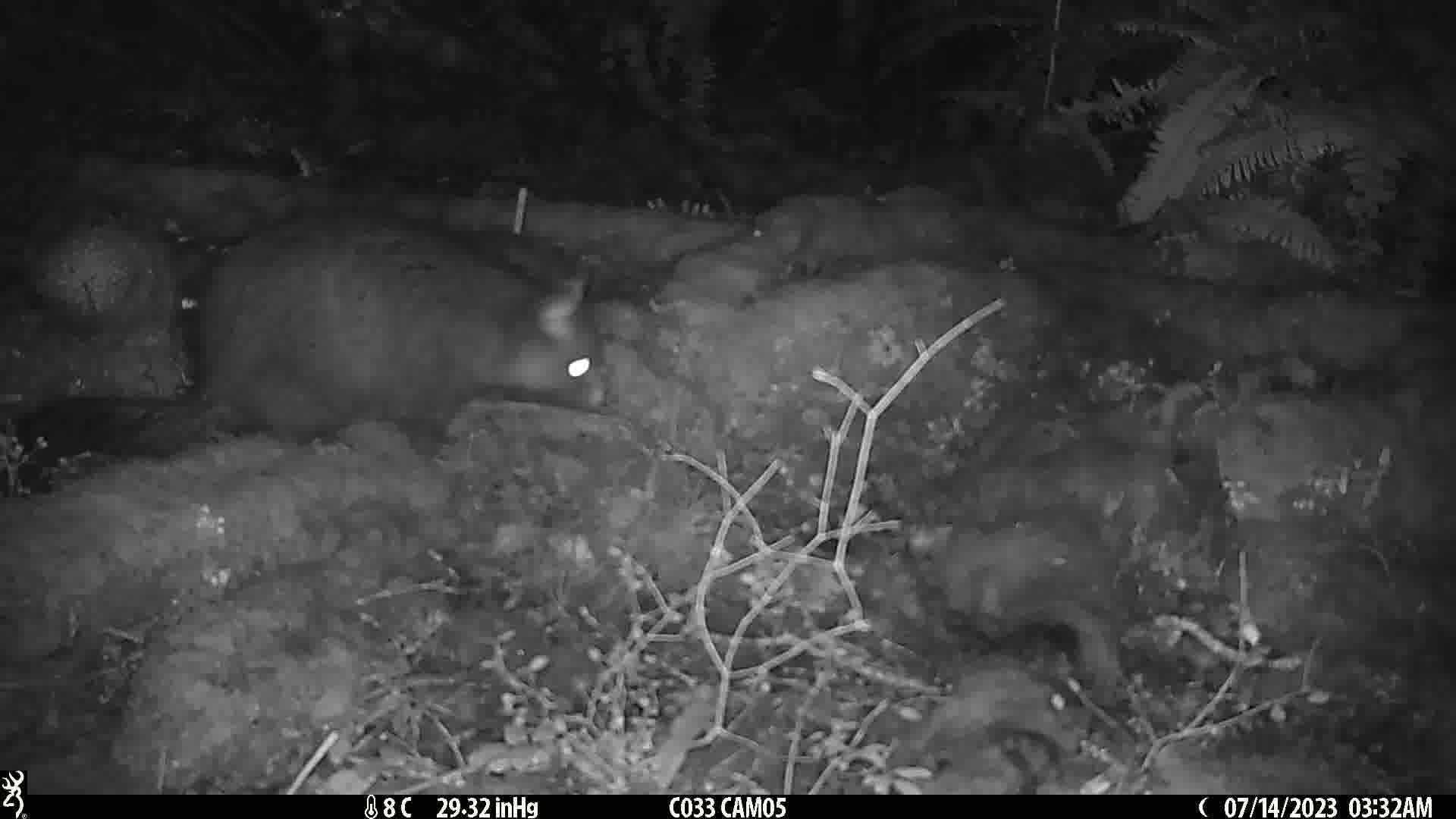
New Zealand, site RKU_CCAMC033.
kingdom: Animalia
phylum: Chordata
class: Mammalia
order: Diprotodontia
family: Phalangeridae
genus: Trichosurus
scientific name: Trichosurus vulpecula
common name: common brushtail possum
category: possum